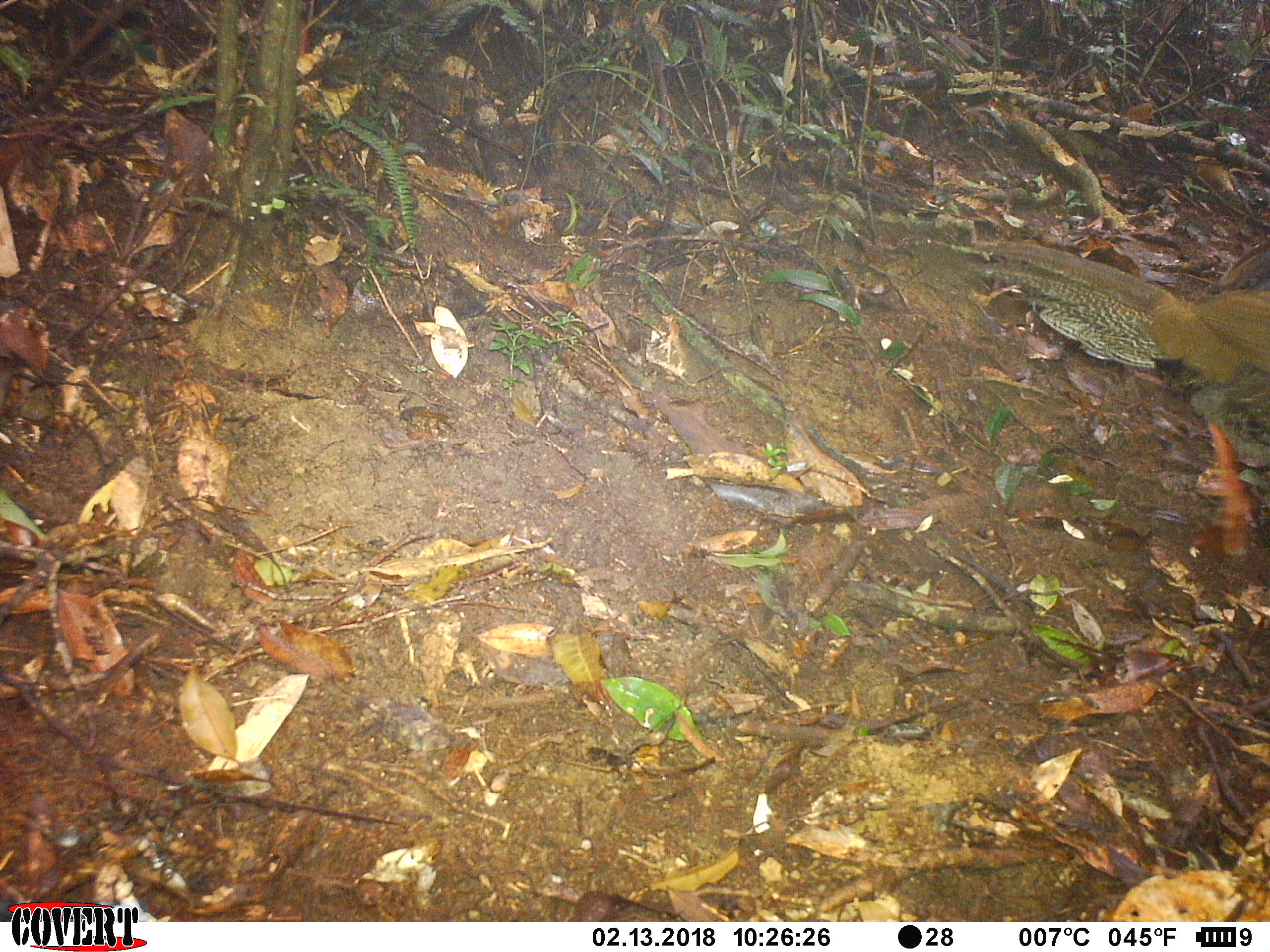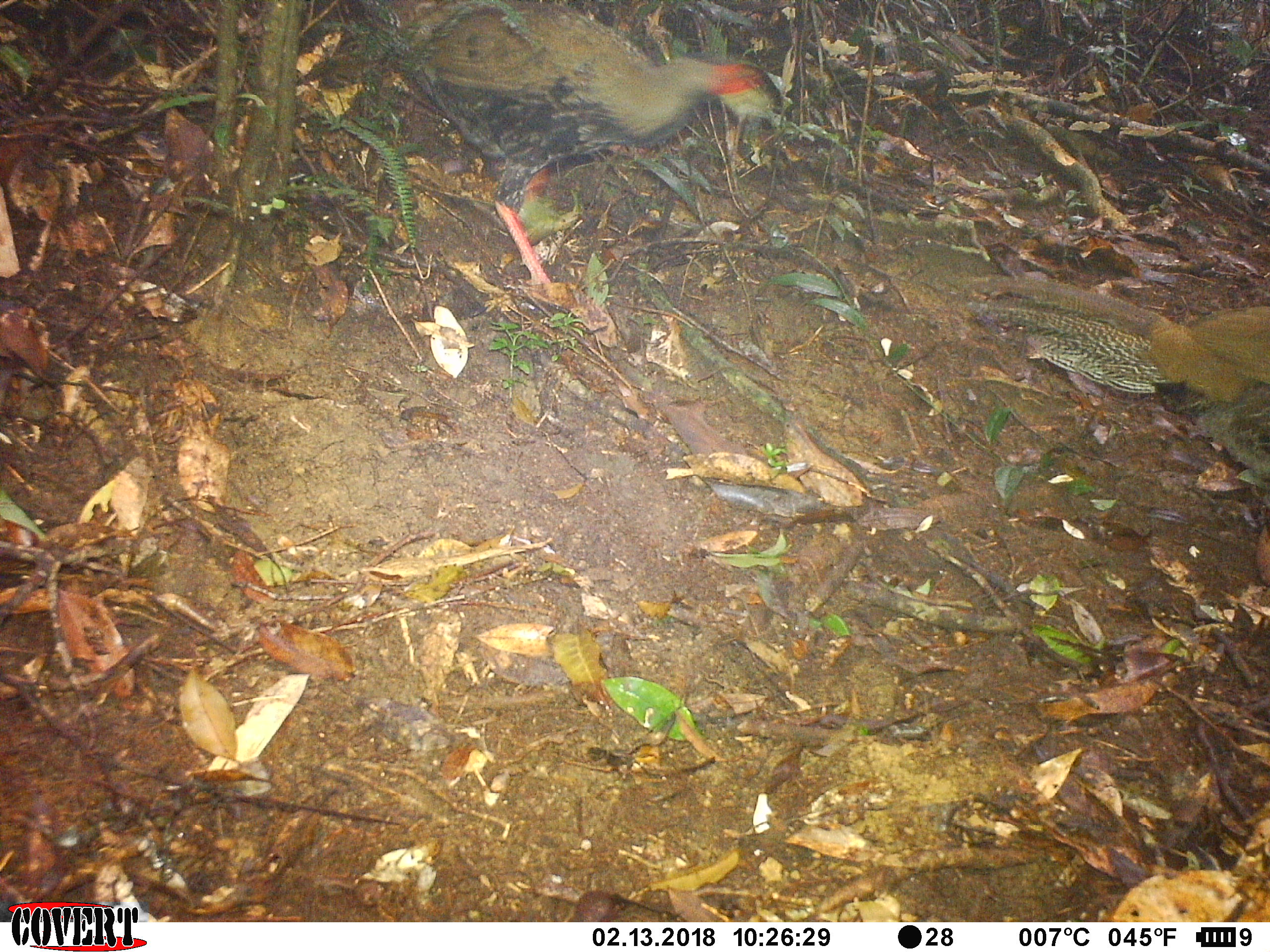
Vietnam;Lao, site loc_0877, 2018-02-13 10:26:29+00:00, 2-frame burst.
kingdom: Animalia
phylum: Chordata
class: Aves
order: Galliformes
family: Phasianidae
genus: Lophura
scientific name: Lophura nycthemera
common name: silver pheasant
Silver pheasant (Lophura nycthemera). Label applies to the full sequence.